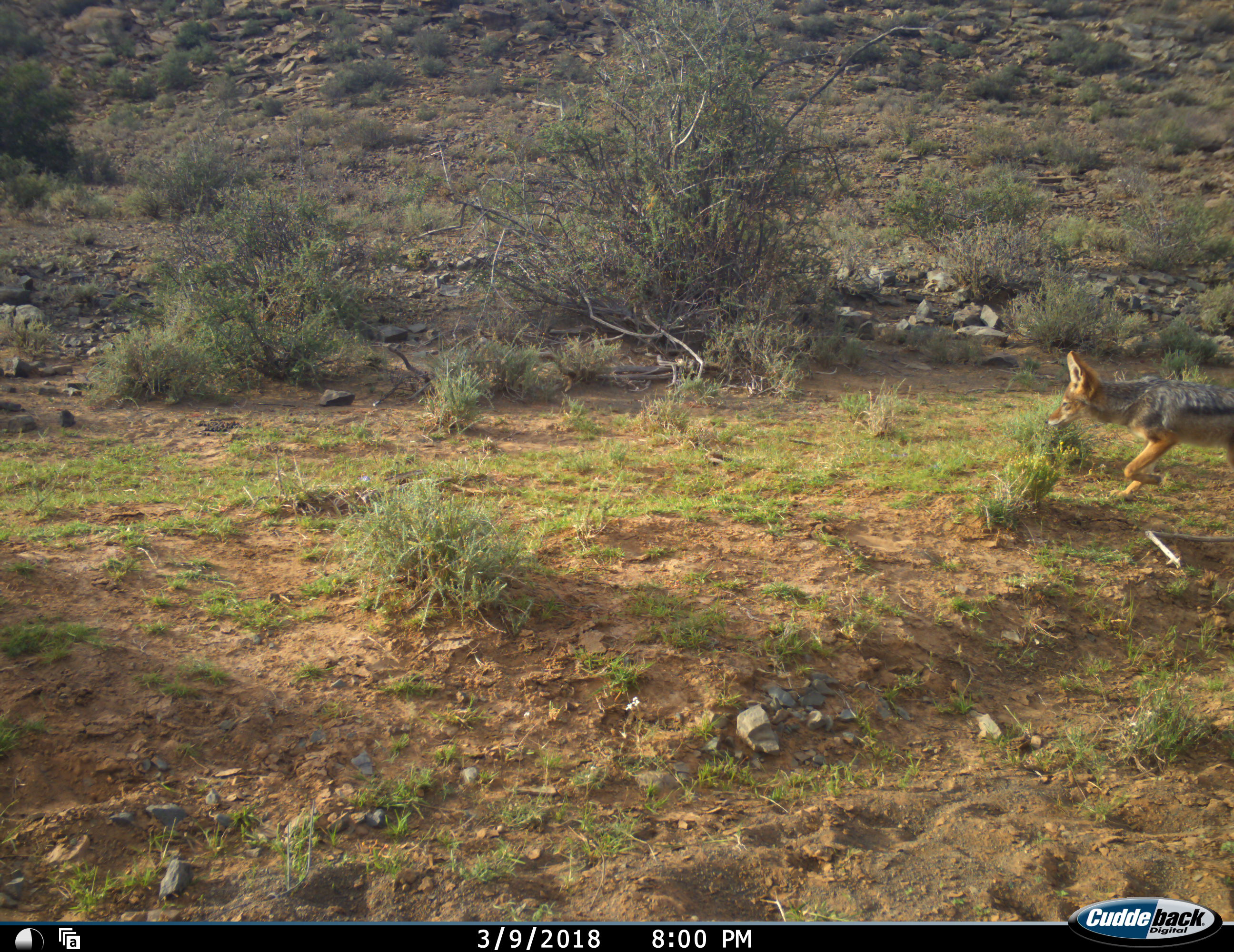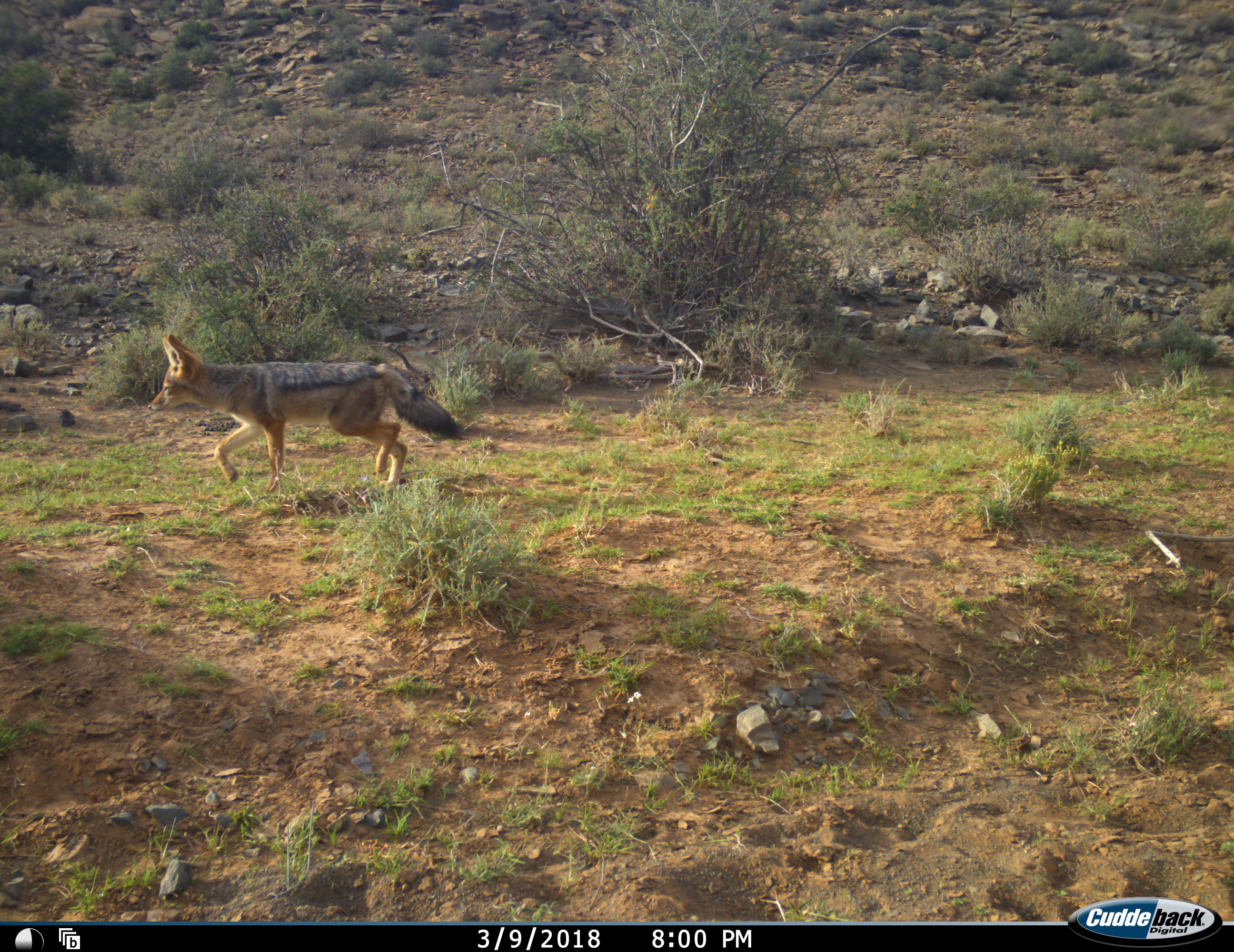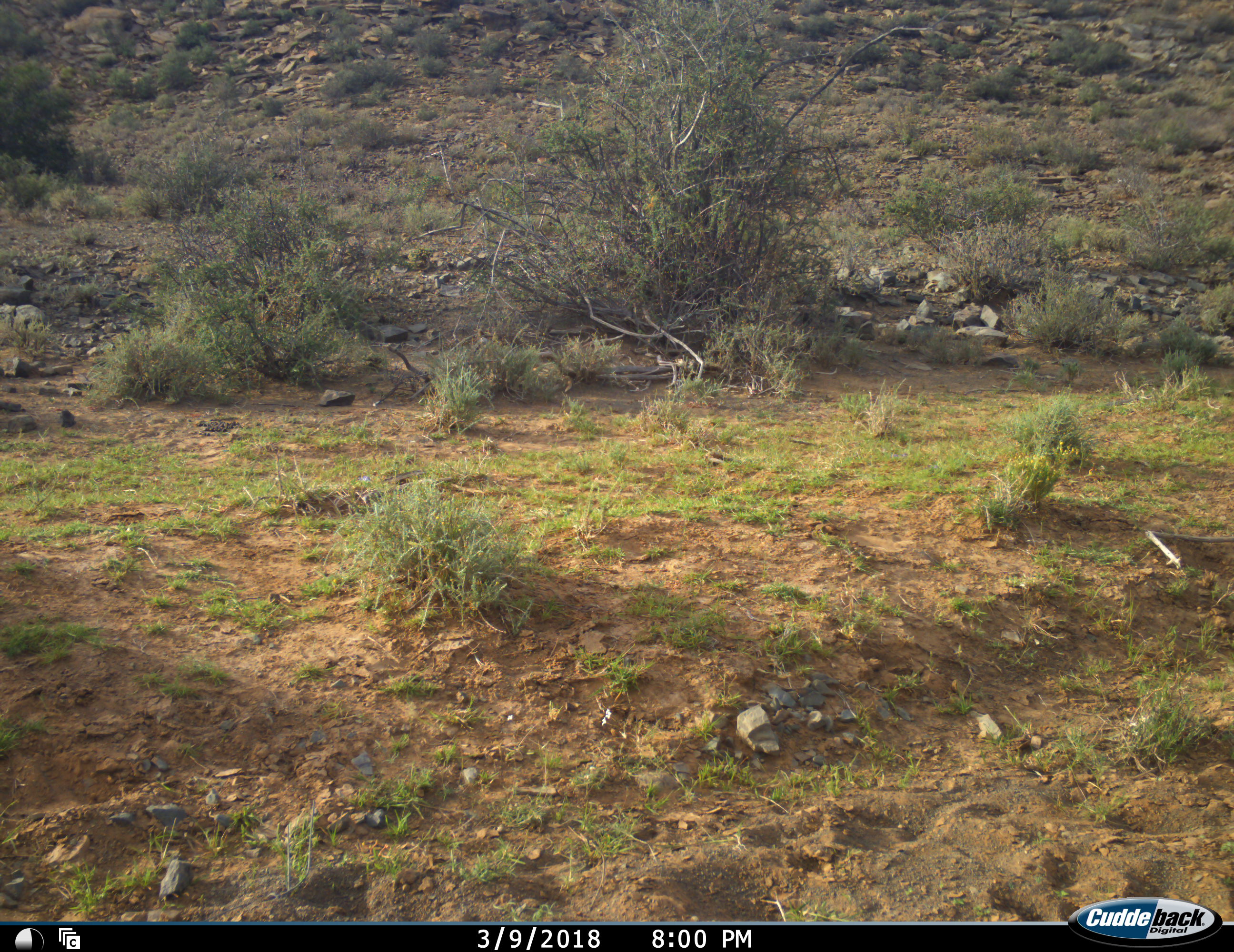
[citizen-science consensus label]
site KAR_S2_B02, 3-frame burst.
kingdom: Animalia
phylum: Chordata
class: Mammalia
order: Carnivora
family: Canidae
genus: Lupulella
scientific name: Lupulella mesomelas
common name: black-backed jackal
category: jackalblackbacked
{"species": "jackalblackbacked (black-backed jackal) (Lupulella mesomelas)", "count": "1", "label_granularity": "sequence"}